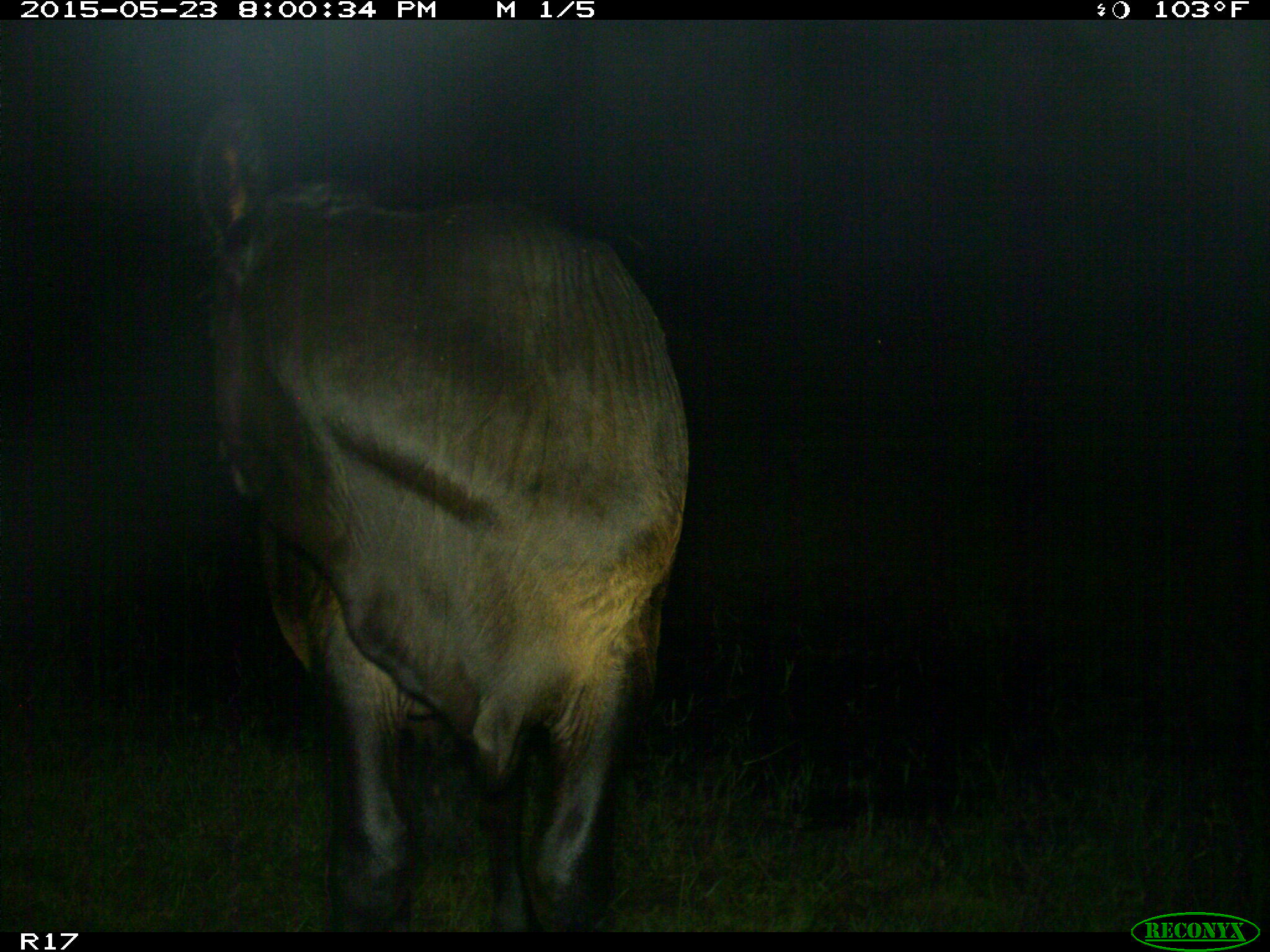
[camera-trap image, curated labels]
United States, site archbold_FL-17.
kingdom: Animalia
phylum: Chordata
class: Mammalia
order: Artiodactyla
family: Bovidae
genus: Bos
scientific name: Bos taurus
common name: domestic cow